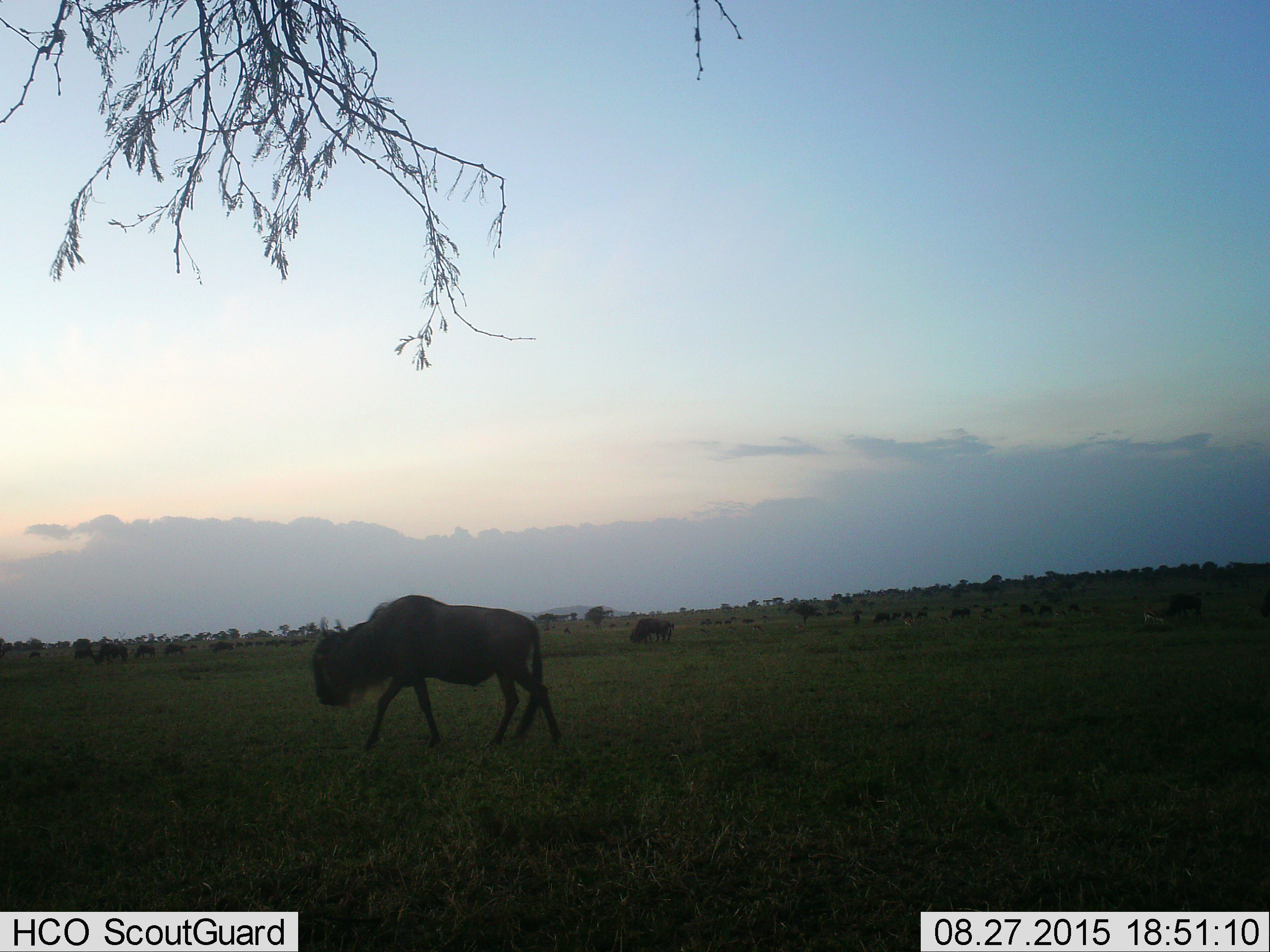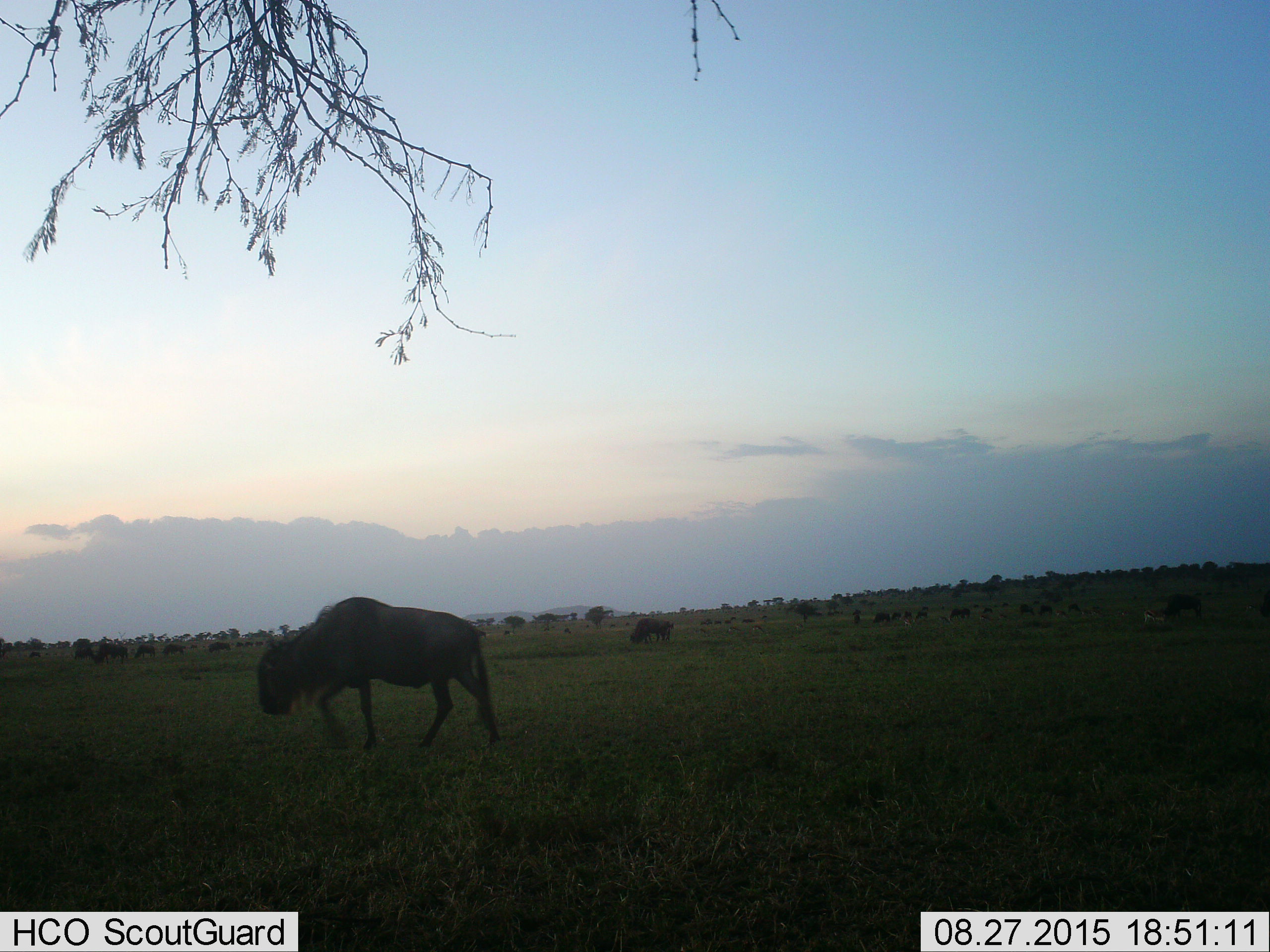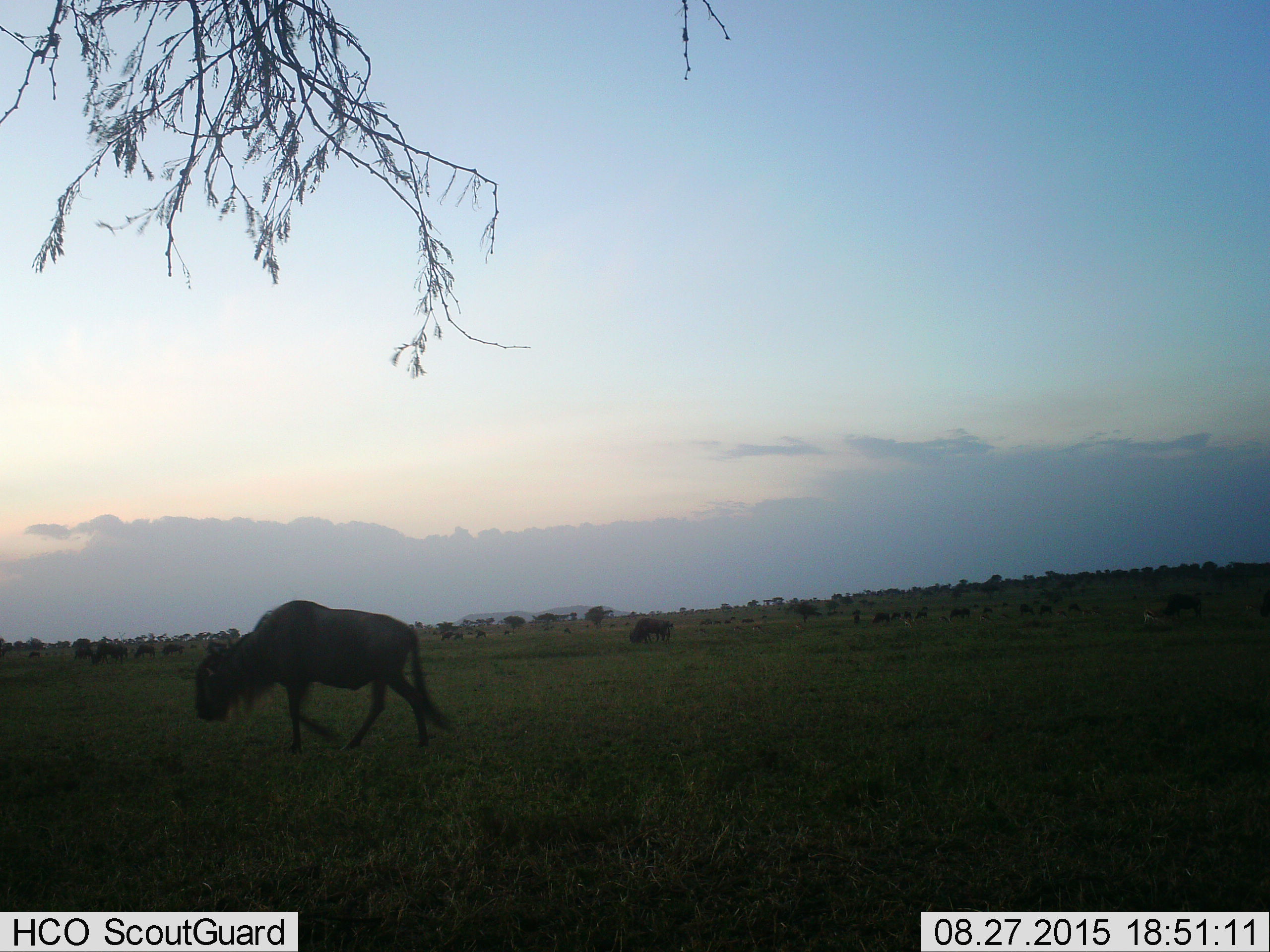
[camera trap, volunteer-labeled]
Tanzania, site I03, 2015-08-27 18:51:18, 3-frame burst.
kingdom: Animalia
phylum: Chordata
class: Mammalia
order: Artiodactyla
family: Bovidae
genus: Connochaetes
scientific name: Connochaetes taurinus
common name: blue wildebeest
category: wildebeest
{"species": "wildebeest (blue wildebeest) (Connochaetes taurinus)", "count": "11-50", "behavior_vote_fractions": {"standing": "50%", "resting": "0%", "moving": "88%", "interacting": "0%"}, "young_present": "0%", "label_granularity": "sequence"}